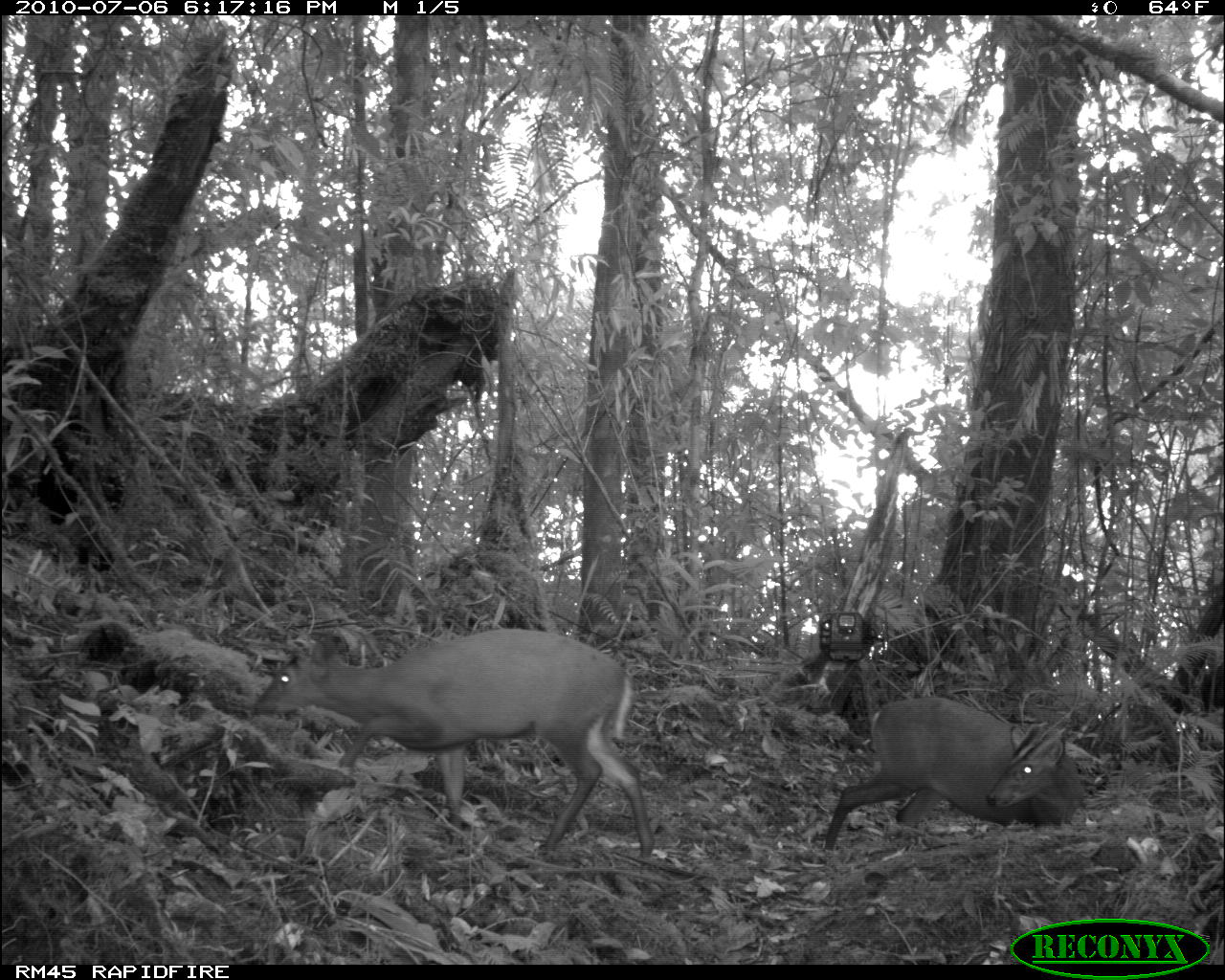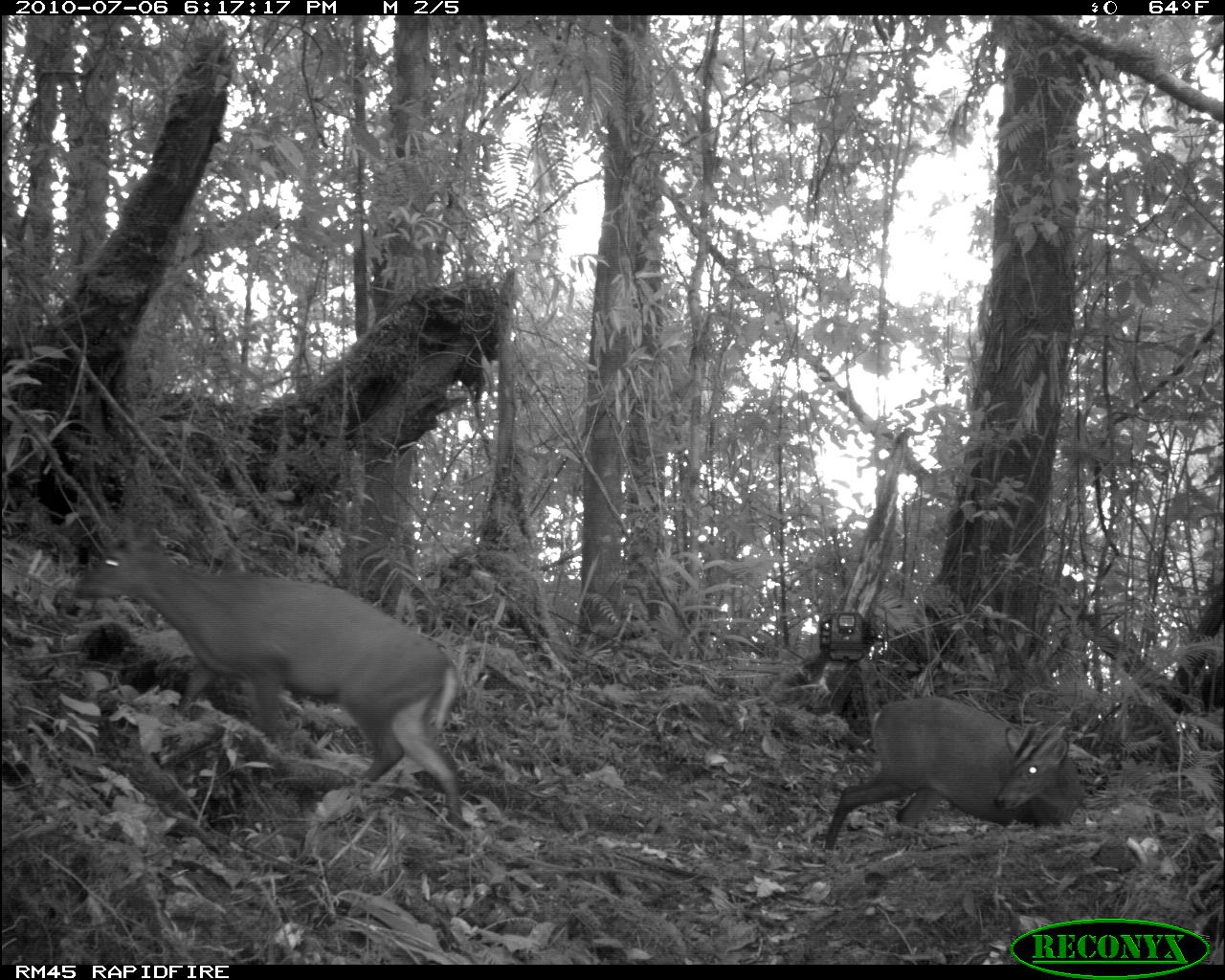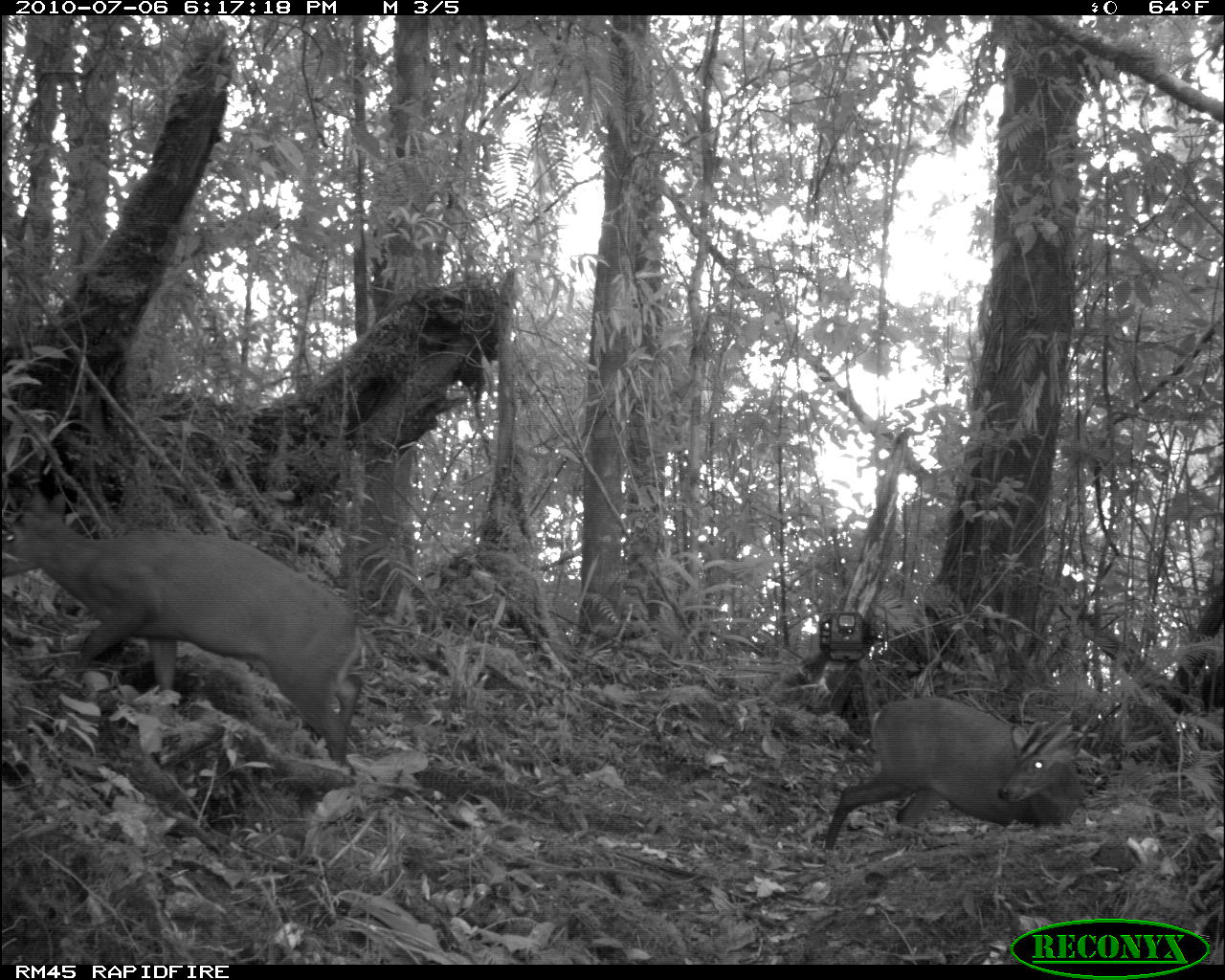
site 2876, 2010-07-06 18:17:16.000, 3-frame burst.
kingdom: Animalia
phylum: Chordata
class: Mammalia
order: Artiodactyla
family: Cervidae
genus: Muntiacus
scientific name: Muntiacus muntjak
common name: southern red muntjac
Muntiacus muntjak (southern red muntjac), count 2.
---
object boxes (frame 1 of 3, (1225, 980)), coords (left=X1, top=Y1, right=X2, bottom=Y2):
muntiacus muntjak: (left=245, top=627, right=653, bottom=863); (left=824, top=694, right=1088, bottom=850)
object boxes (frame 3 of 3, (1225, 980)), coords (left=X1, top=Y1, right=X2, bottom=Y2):
muntiacus muntjak: (left=0, top=480, right=368, bottom=781); (left=823, top=694, right=1082, bottom=852)